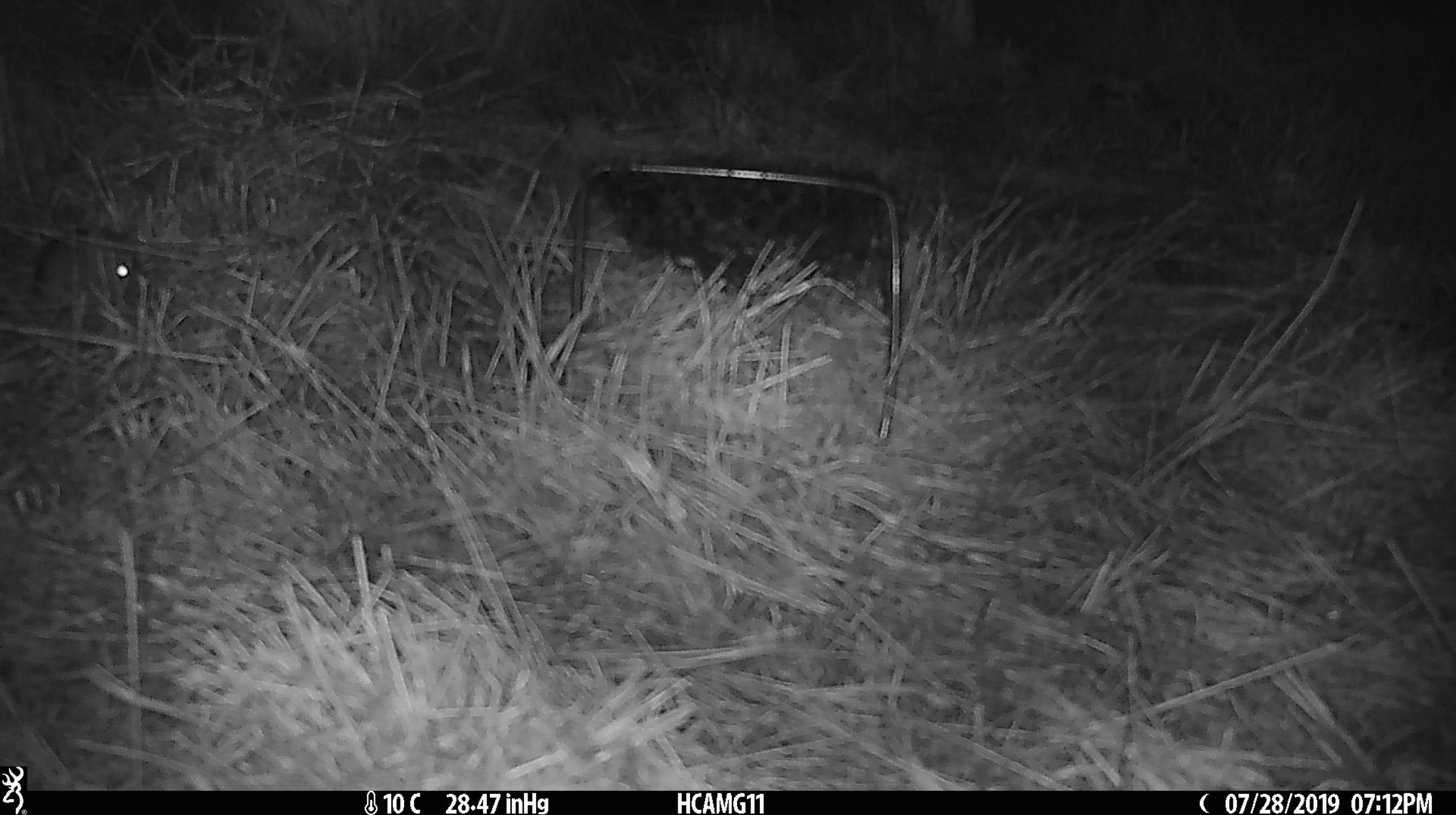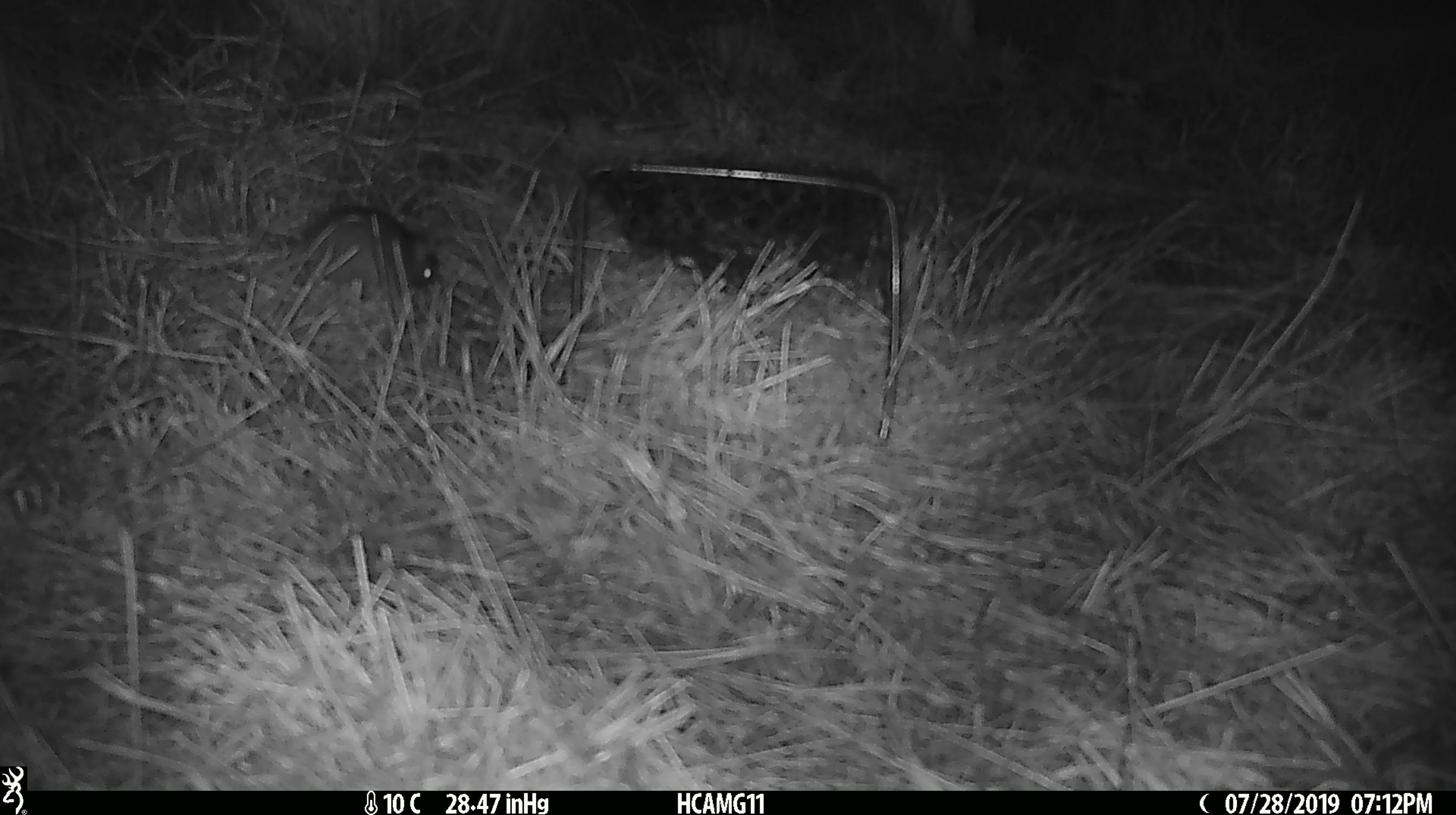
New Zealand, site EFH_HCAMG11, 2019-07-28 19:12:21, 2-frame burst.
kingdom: Animalia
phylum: Chordata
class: Mammalia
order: Rodentia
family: Muridae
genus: Mus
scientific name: Mus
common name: mouse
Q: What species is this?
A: Mouse (Mus).